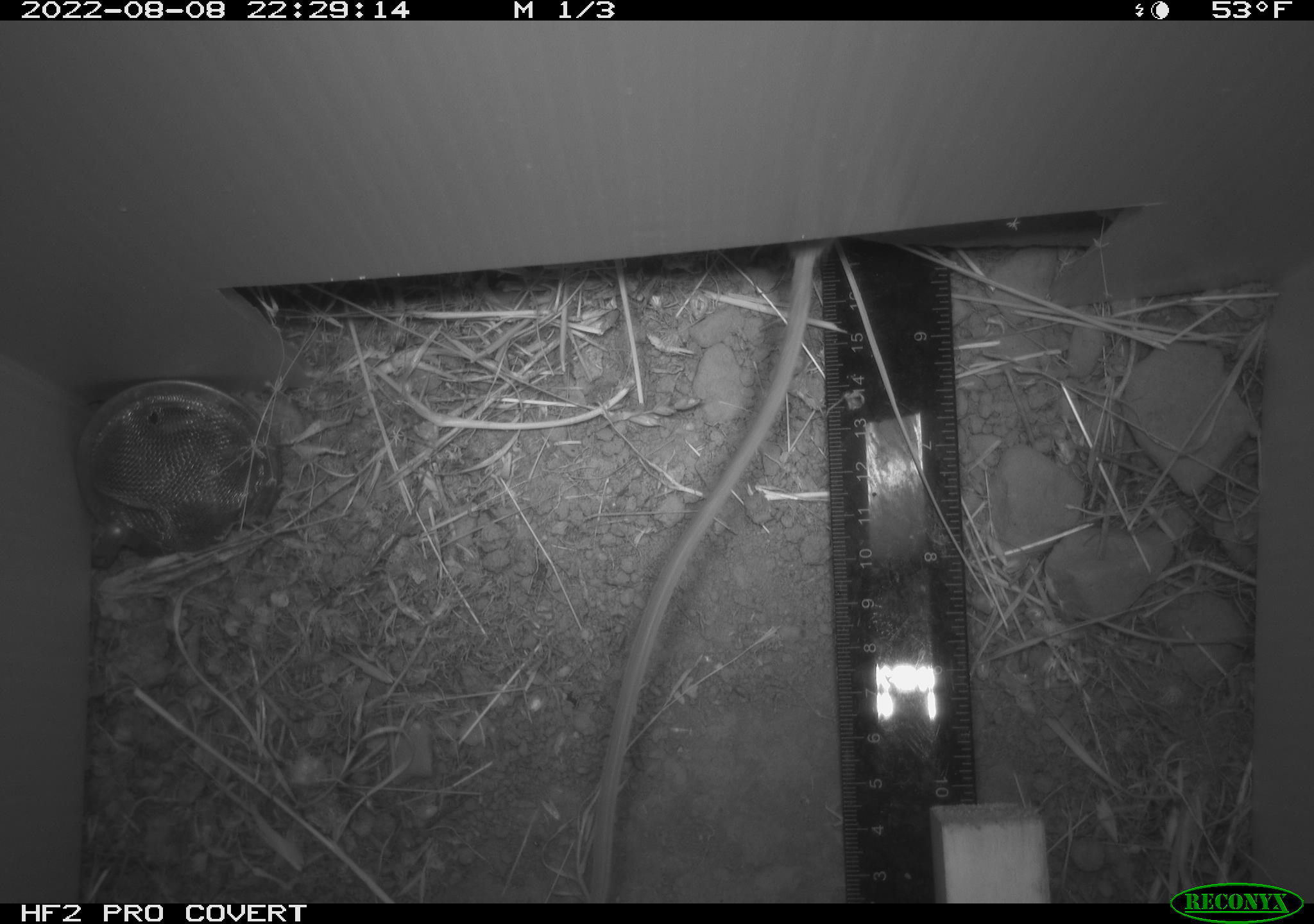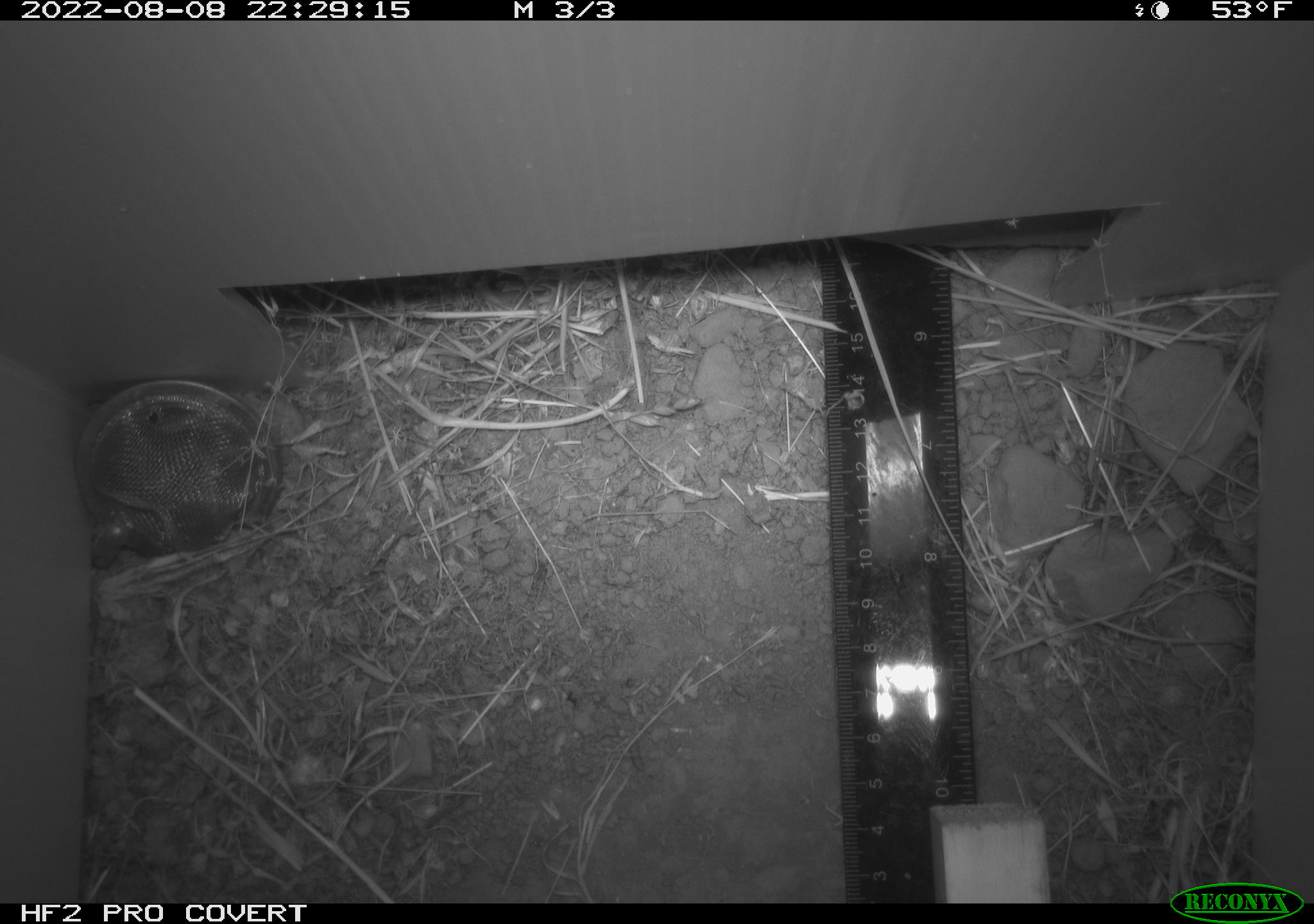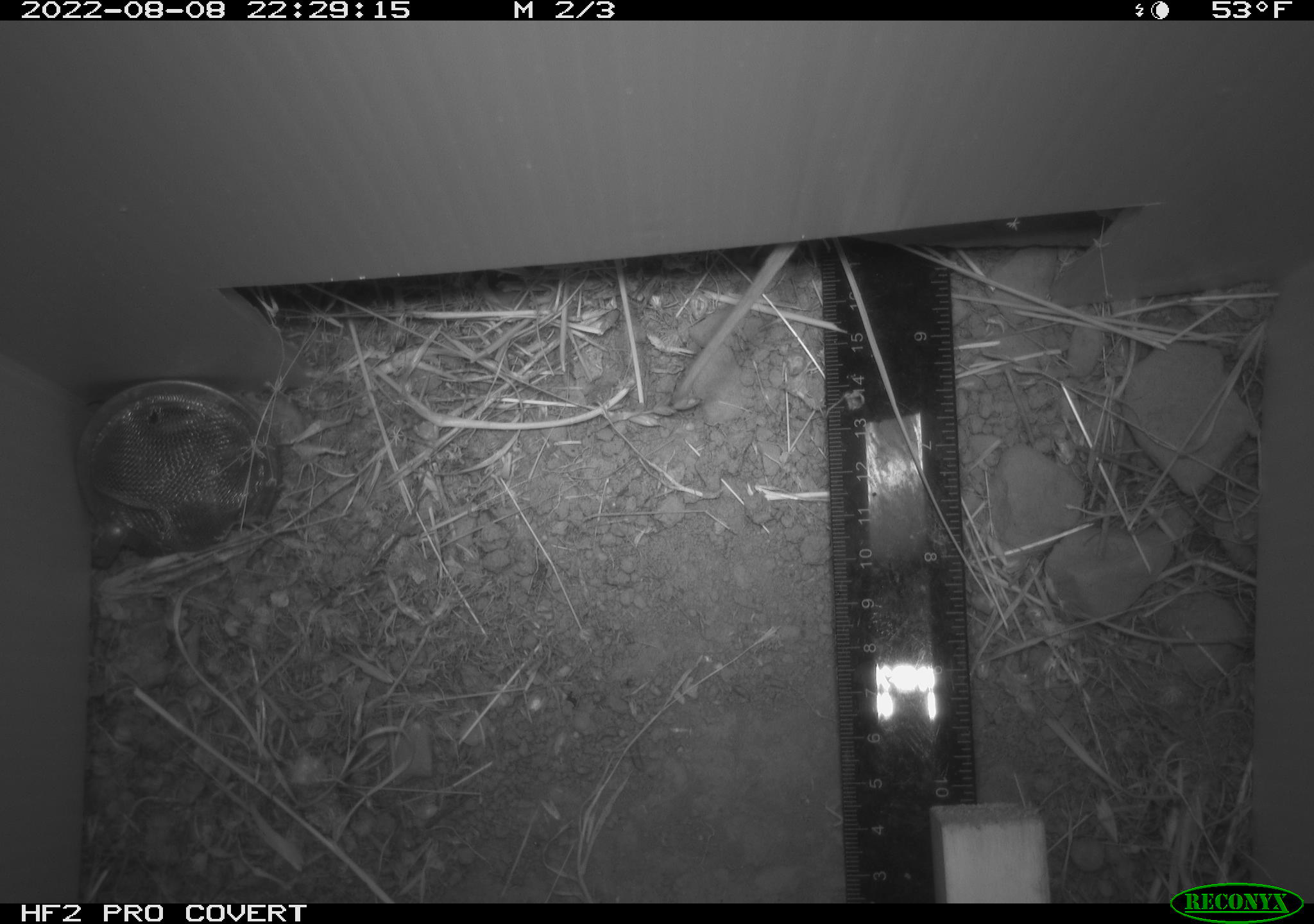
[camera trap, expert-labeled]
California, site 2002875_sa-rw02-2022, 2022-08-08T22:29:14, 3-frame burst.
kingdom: Animalia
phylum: Chordata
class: Mammalia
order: Rodentia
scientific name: Rodentia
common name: mouse species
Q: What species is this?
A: Mouse species (Rodentia).